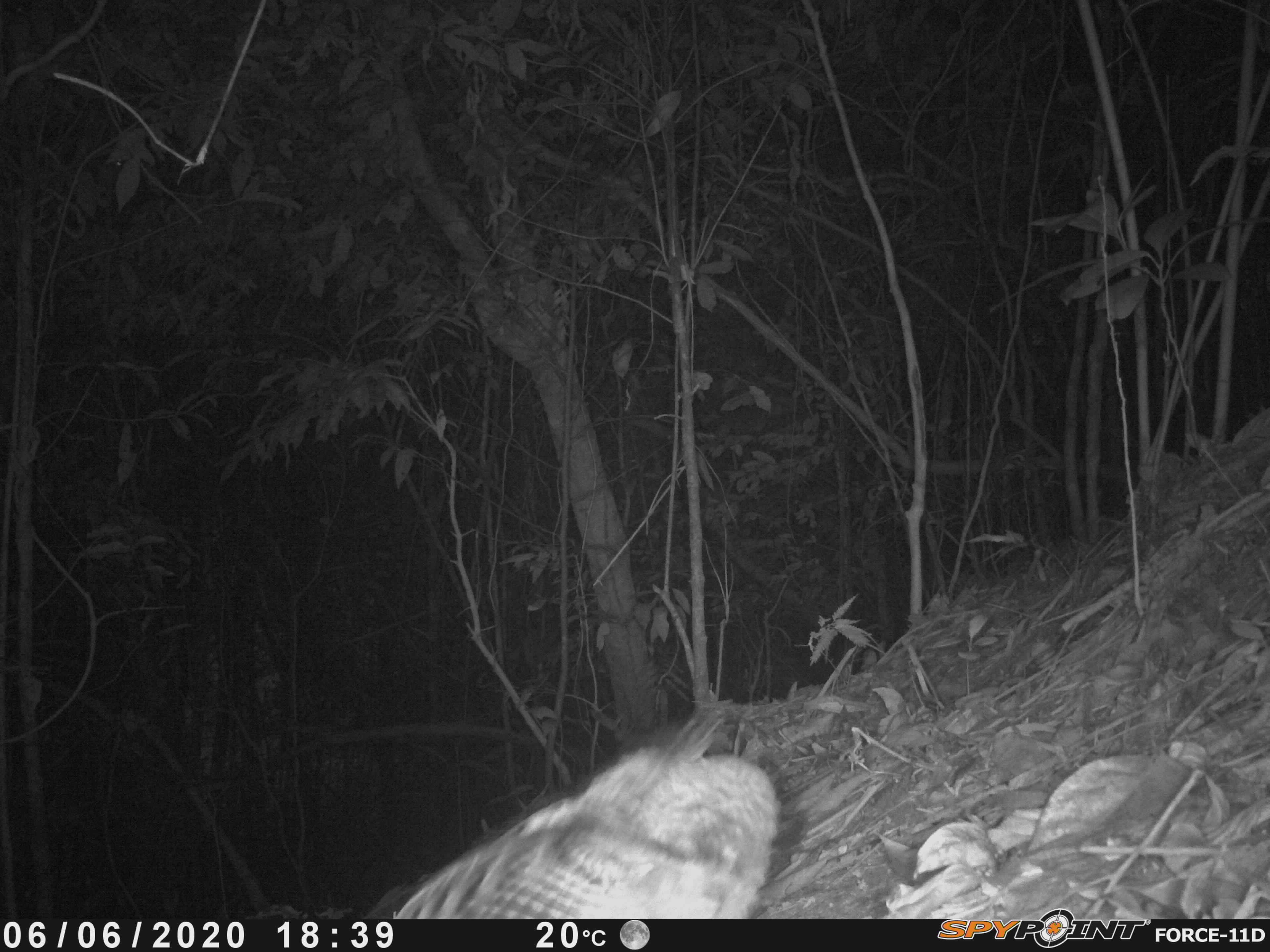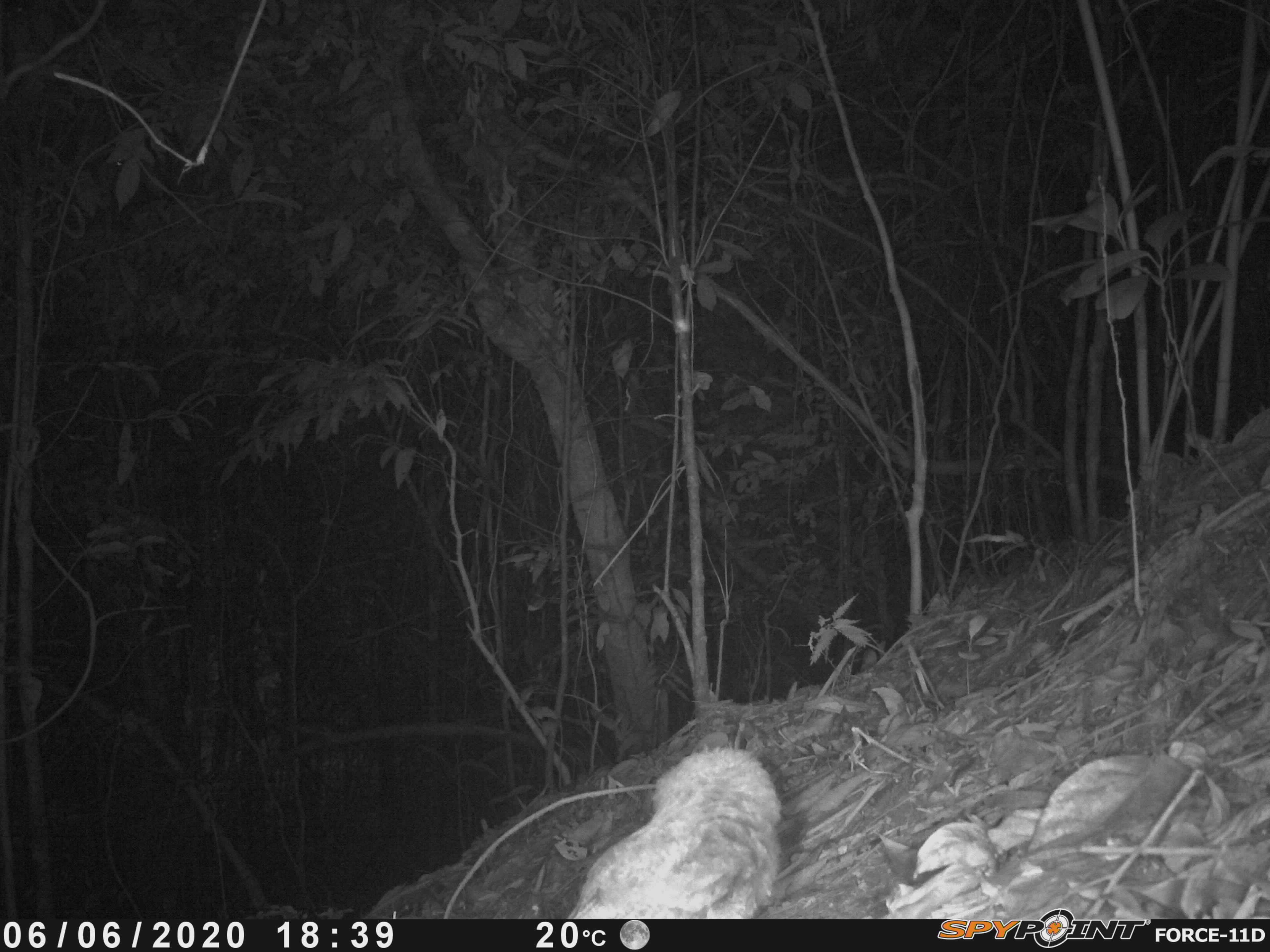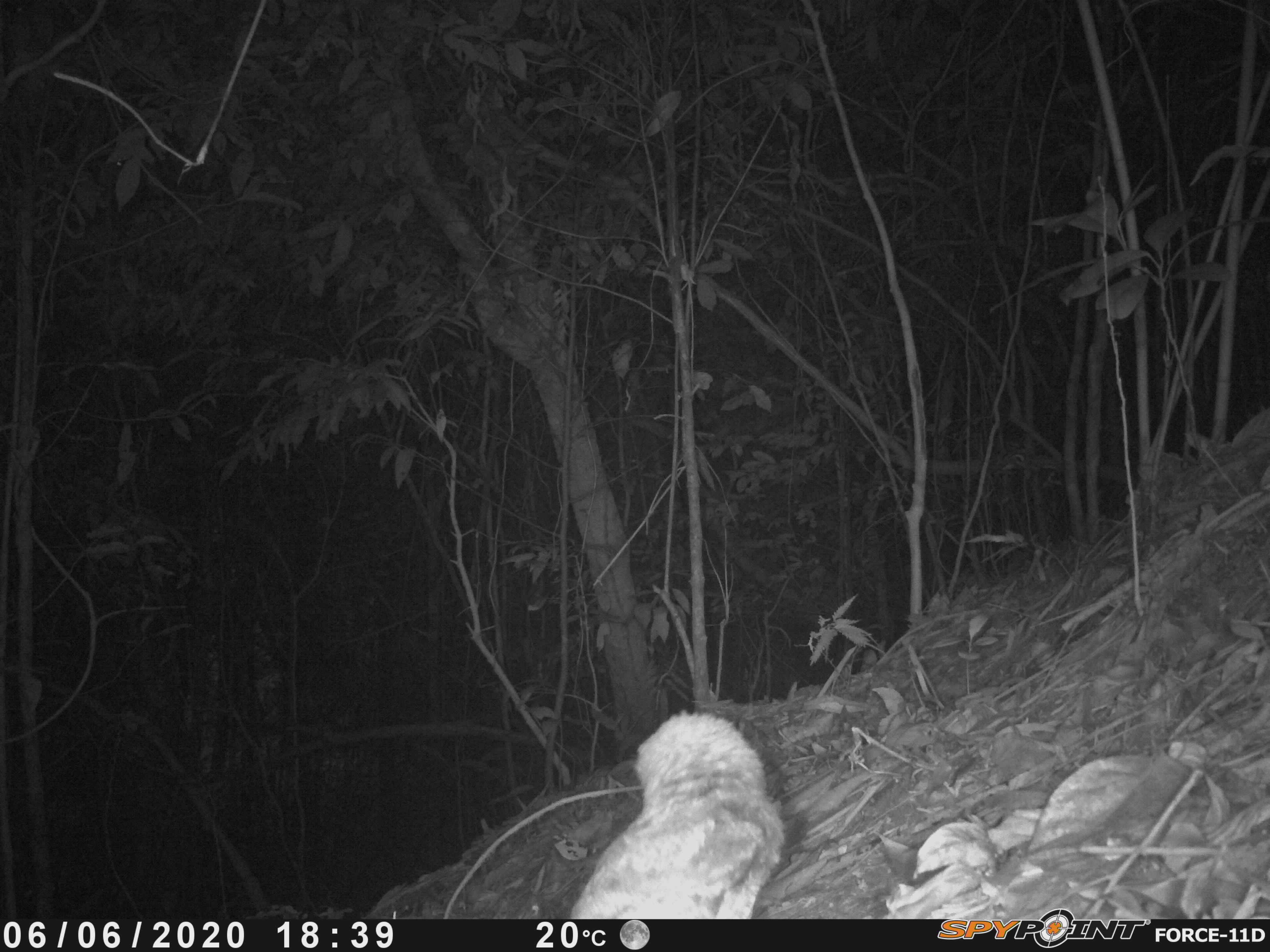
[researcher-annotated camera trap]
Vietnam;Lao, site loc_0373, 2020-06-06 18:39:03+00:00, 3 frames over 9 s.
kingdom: Animalia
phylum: Chordata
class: Aves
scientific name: Aves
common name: bird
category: unidentified bird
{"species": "unidentified bird (bird) (Aves)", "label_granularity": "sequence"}